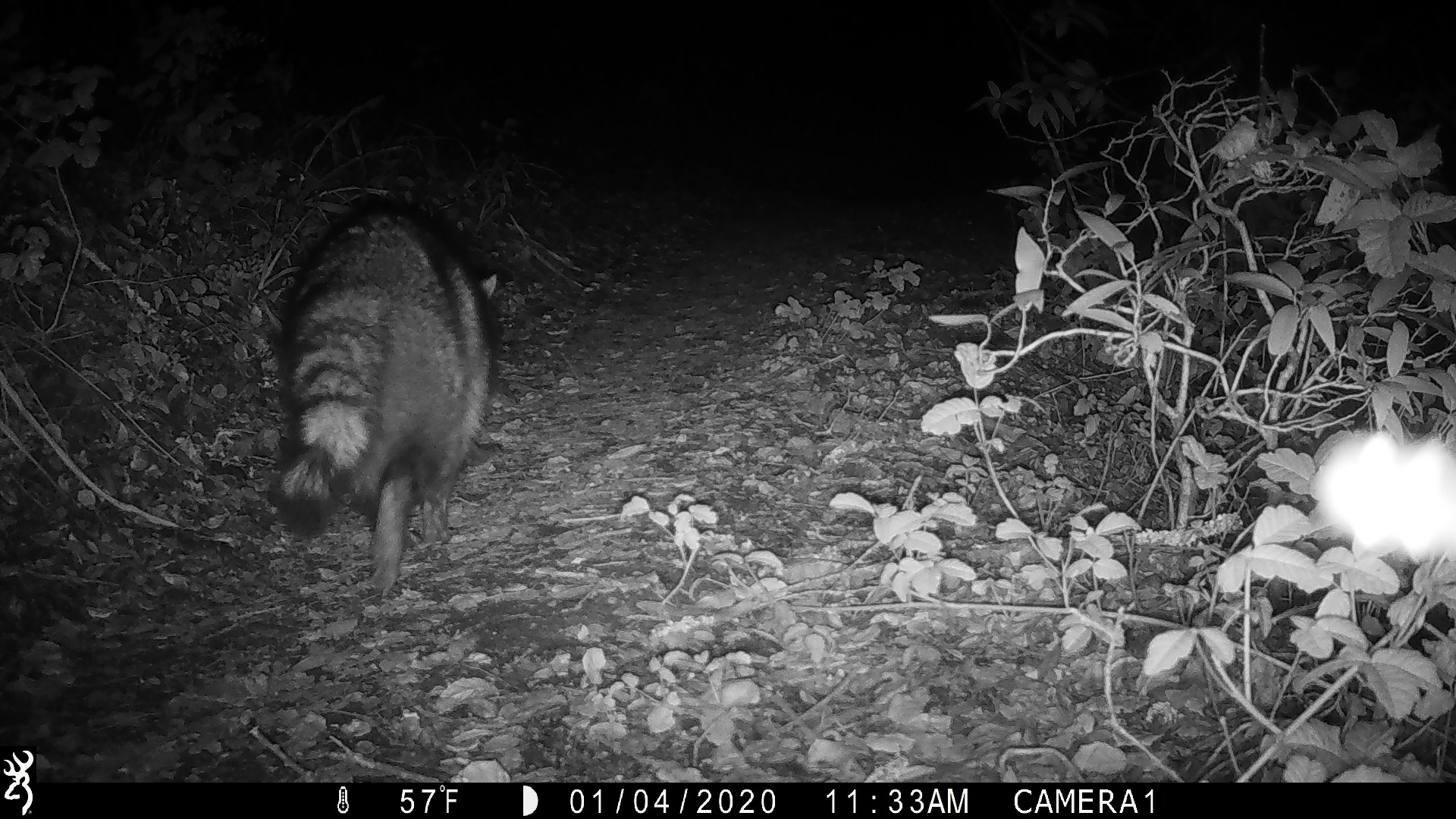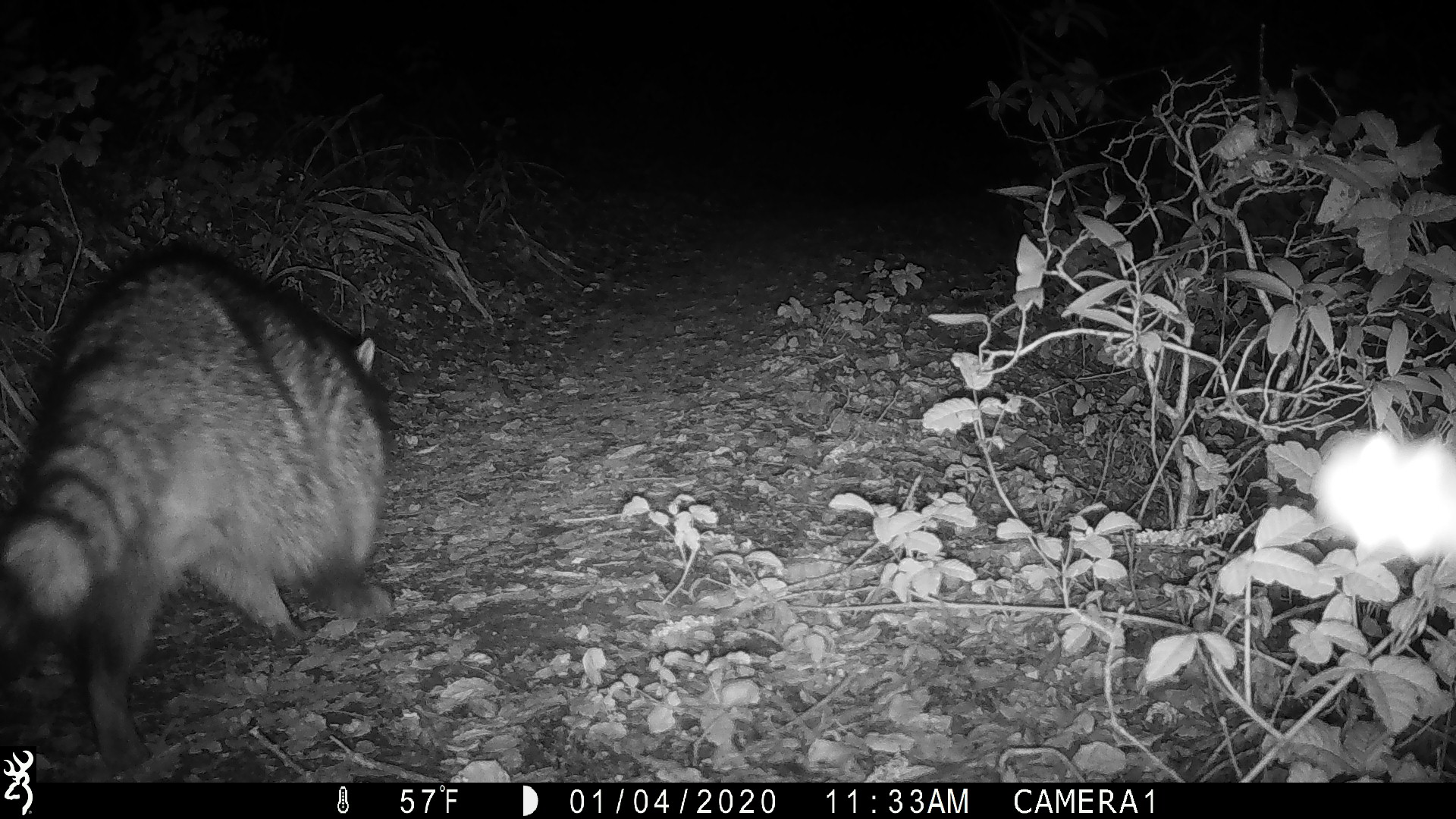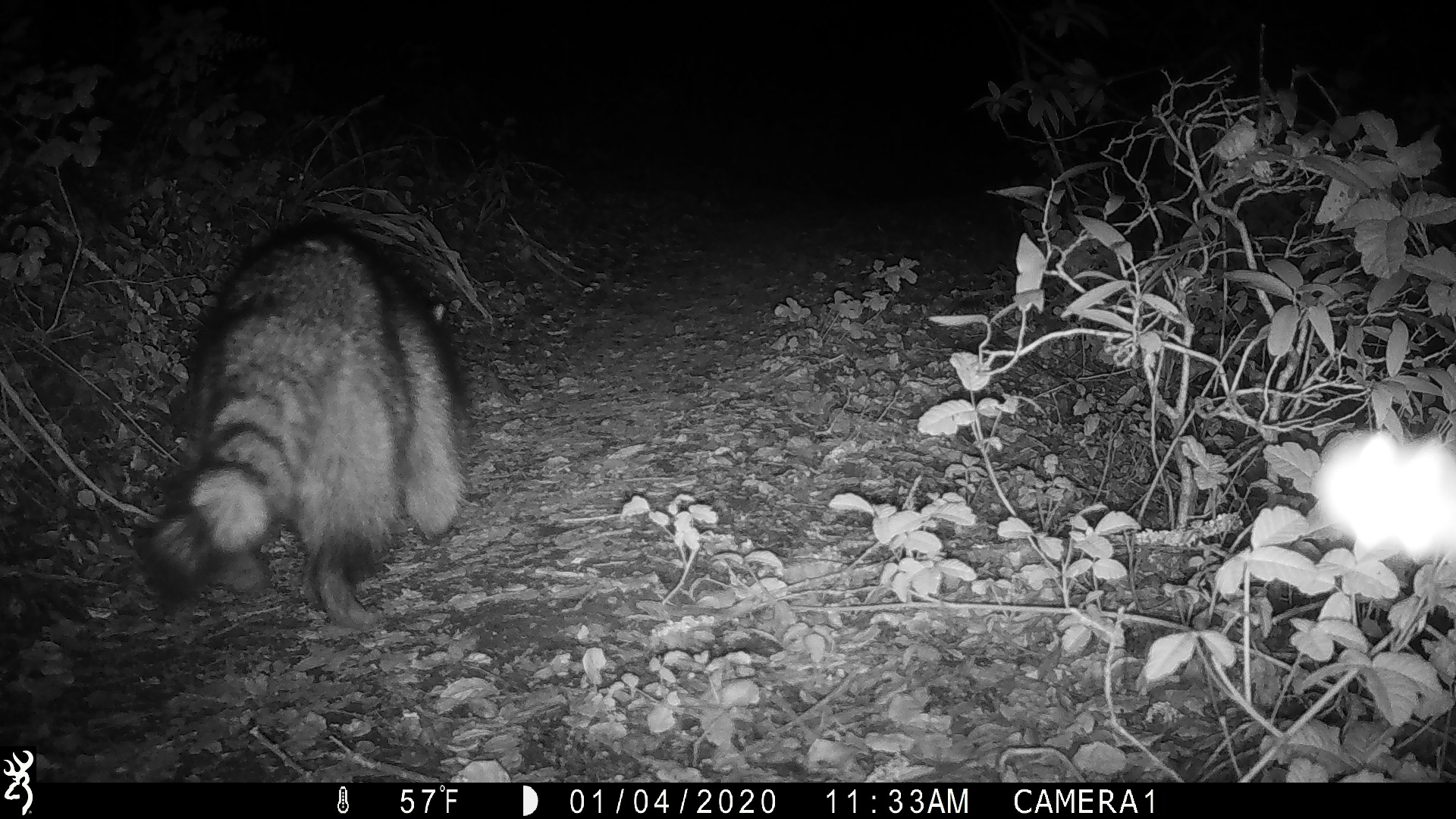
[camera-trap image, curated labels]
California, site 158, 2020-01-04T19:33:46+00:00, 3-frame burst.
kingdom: Animalia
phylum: Chordata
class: Mammalia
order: Carnivora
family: Procyonidae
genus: Procyon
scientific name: Procyon lotor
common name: raccoon